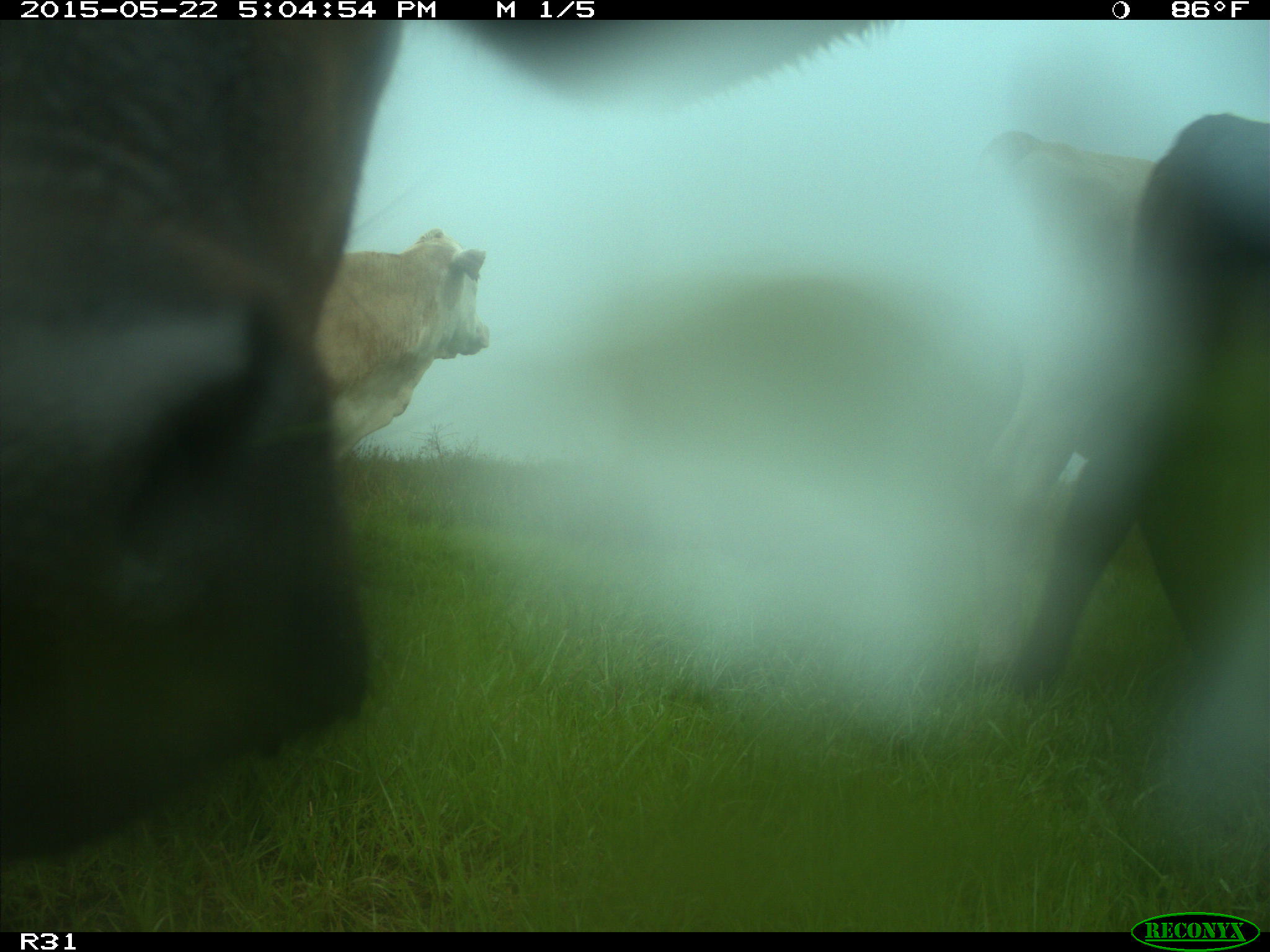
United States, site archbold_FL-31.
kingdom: Animalia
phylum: Chordata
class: Mammalia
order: Artiodactyla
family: Bovidae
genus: Bos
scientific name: Bos taurus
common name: domestic cow